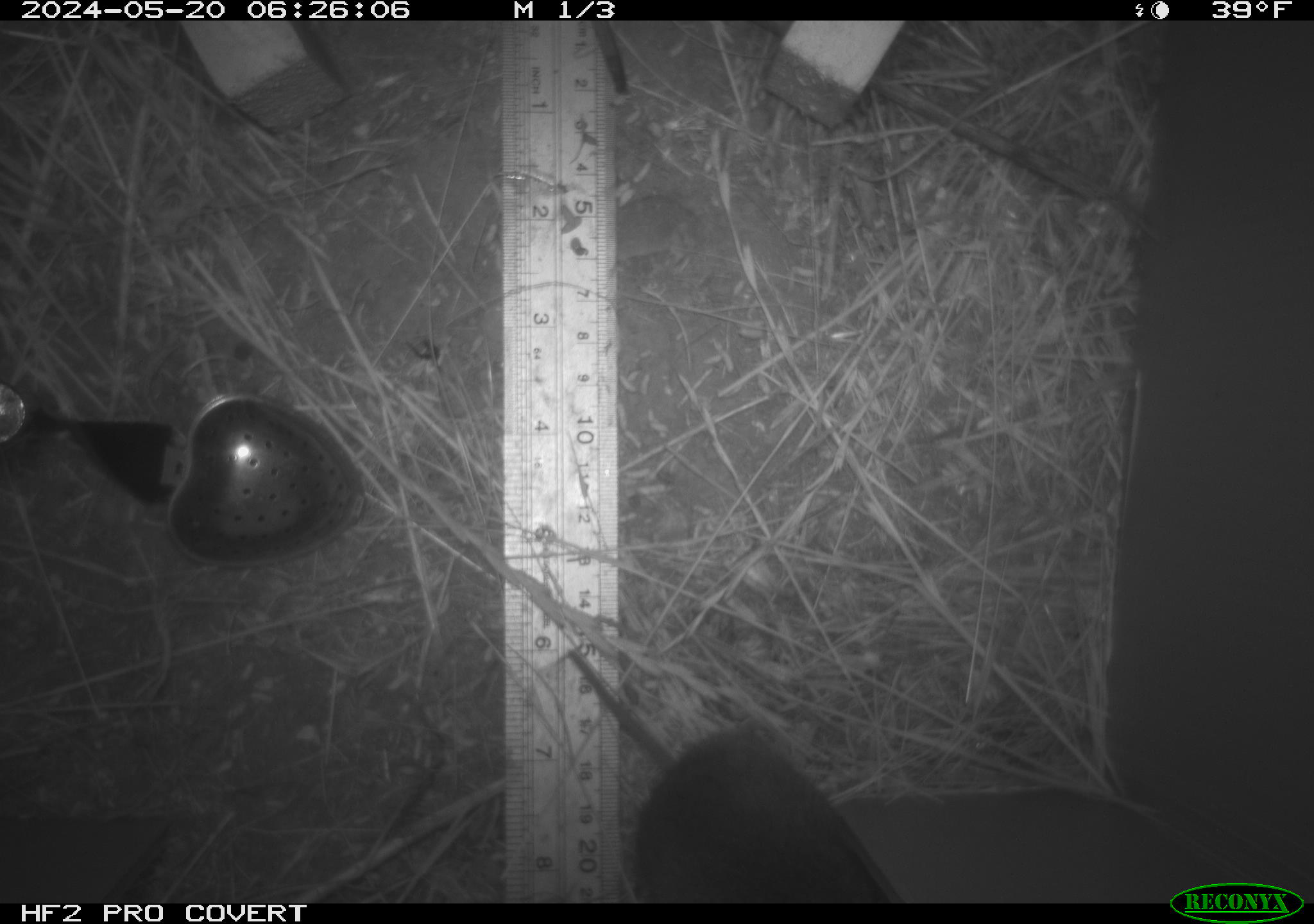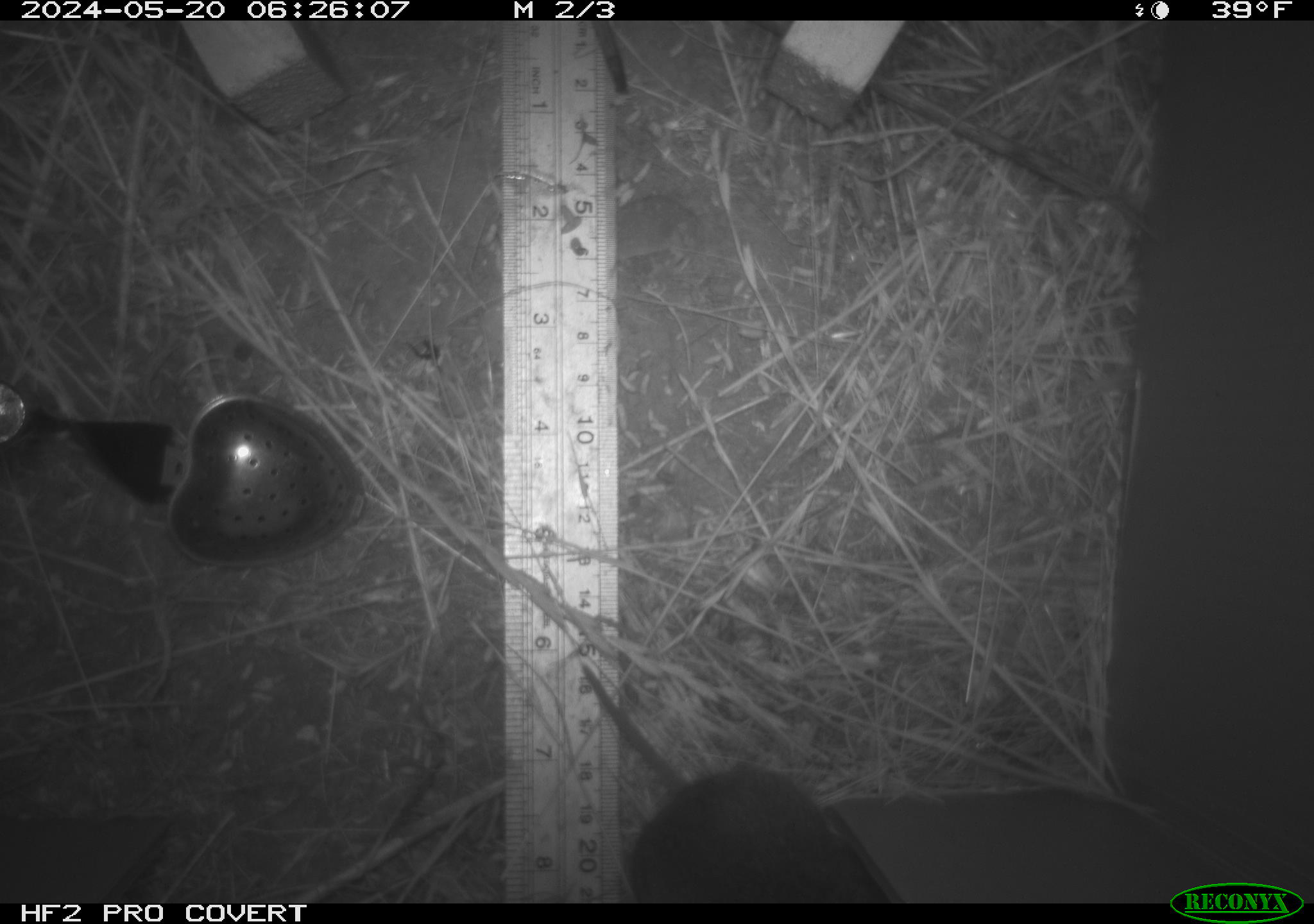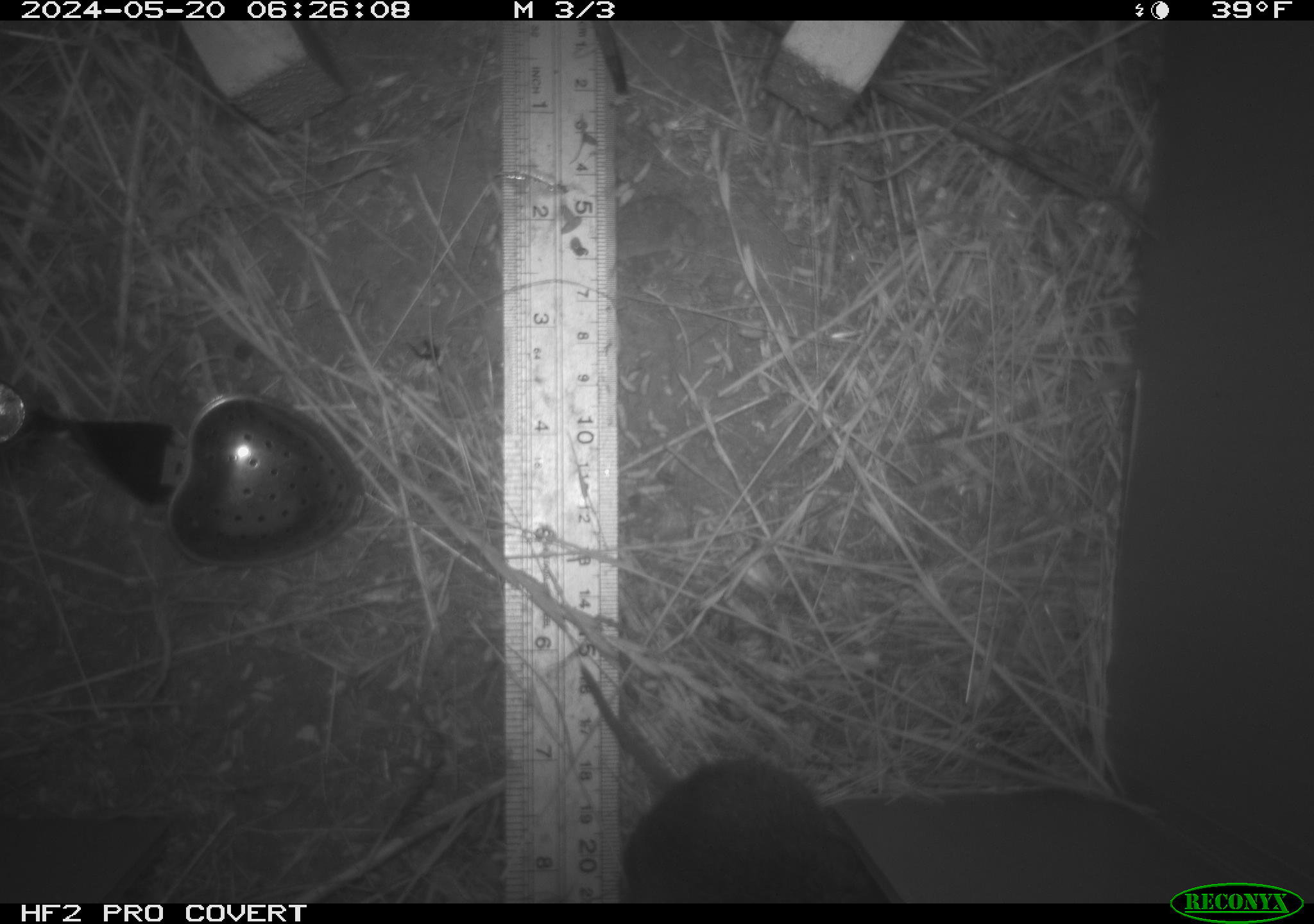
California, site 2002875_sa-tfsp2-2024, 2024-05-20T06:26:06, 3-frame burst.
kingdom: Animalia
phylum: Chordata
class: Mammalia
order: Rodentia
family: Cricetidae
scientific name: Arvicolinae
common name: voles, lemmings, and muskrats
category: arvicolinae subfamily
Arvicolinae subfamily (voles, lemmings, and muskrats) (Arvicolinae).